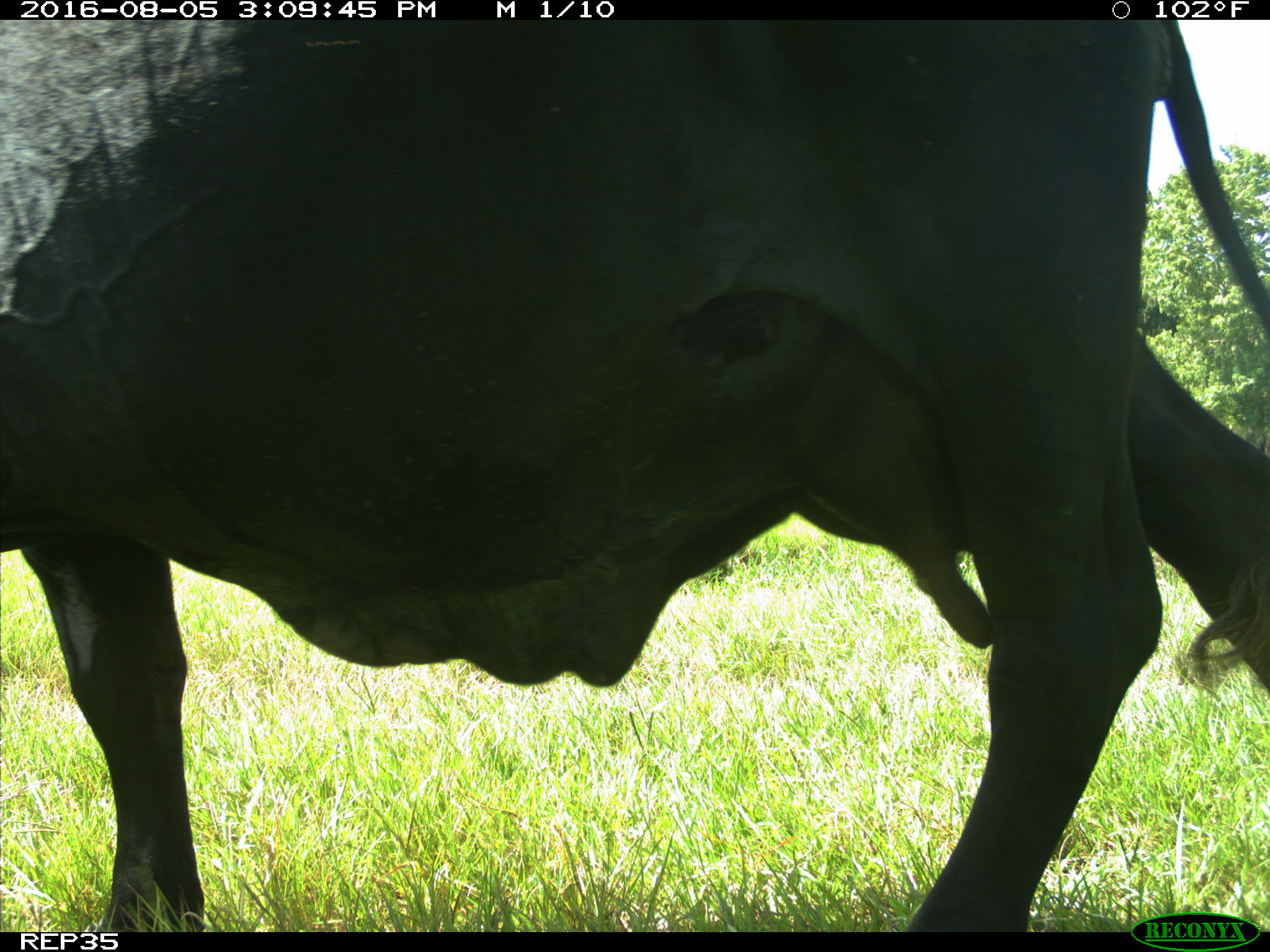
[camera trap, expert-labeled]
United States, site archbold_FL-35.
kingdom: Animalia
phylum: Chordata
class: Mammalia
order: Artiodactyla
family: Bovidae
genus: Bos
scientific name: Bos taurus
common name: domestic cow